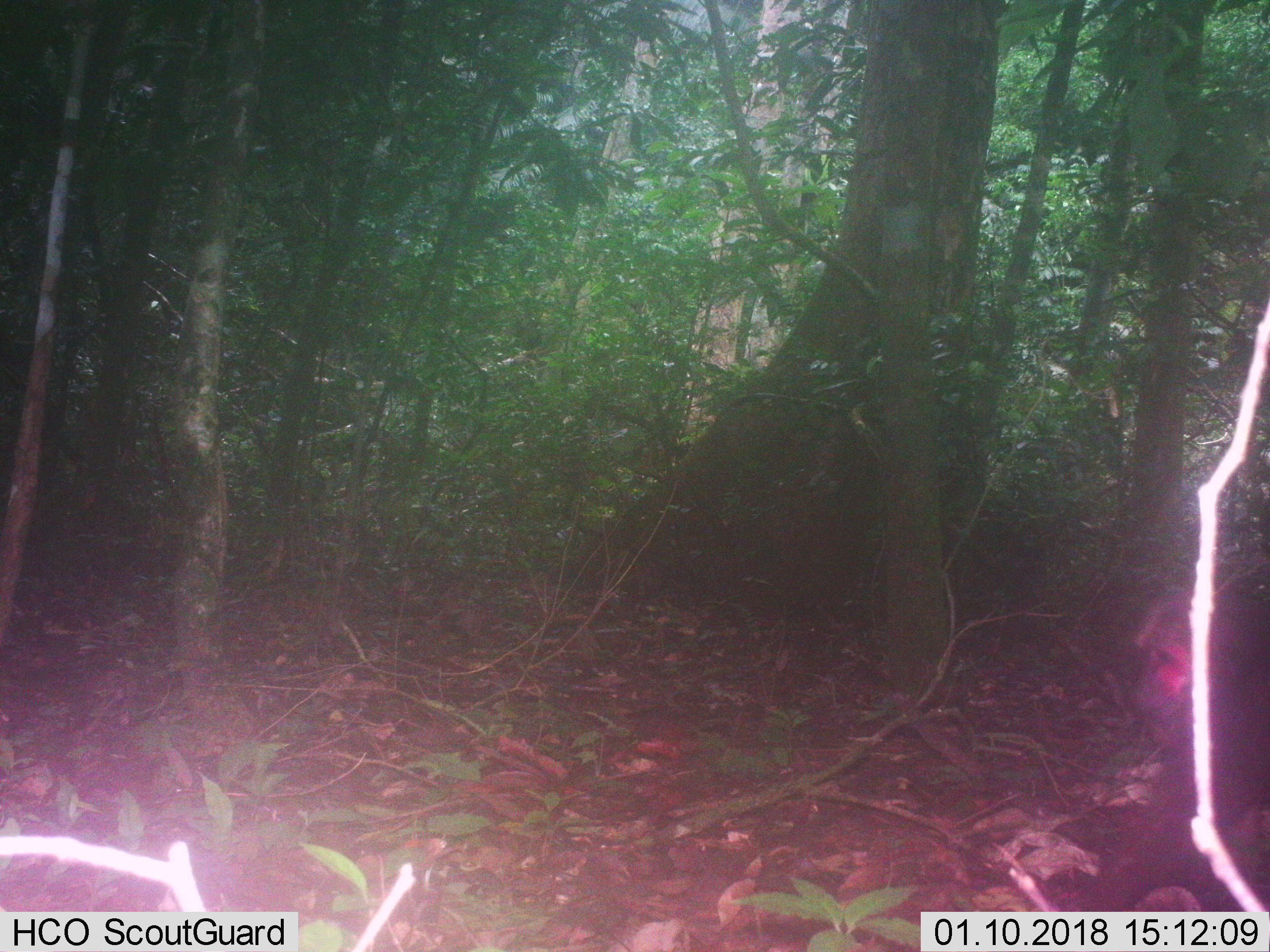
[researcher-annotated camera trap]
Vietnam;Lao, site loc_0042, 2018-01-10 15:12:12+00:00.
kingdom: Animalia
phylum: Chordata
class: Mammalia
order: Primates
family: Cercopithecidae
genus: Macaca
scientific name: Macaca arctoides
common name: stump-tailed macaque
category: stump tailed macaque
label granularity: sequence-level